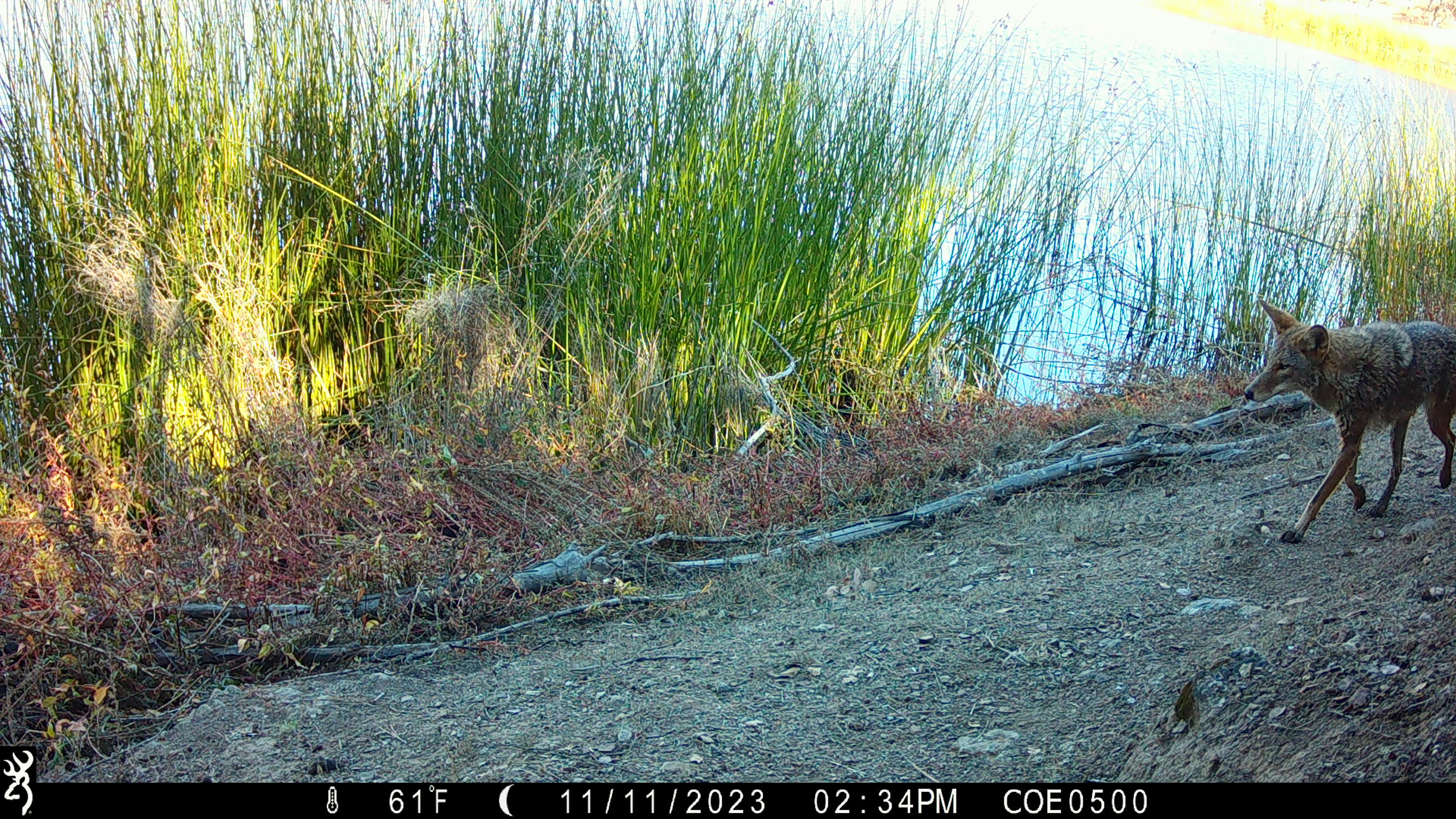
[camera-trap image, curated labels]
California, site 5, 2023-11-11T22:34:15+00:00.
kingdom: Animalia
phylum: Chordata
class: Mammalia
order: Carnivora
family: Canidae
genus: Canis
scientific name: Canis latrans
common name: coyote